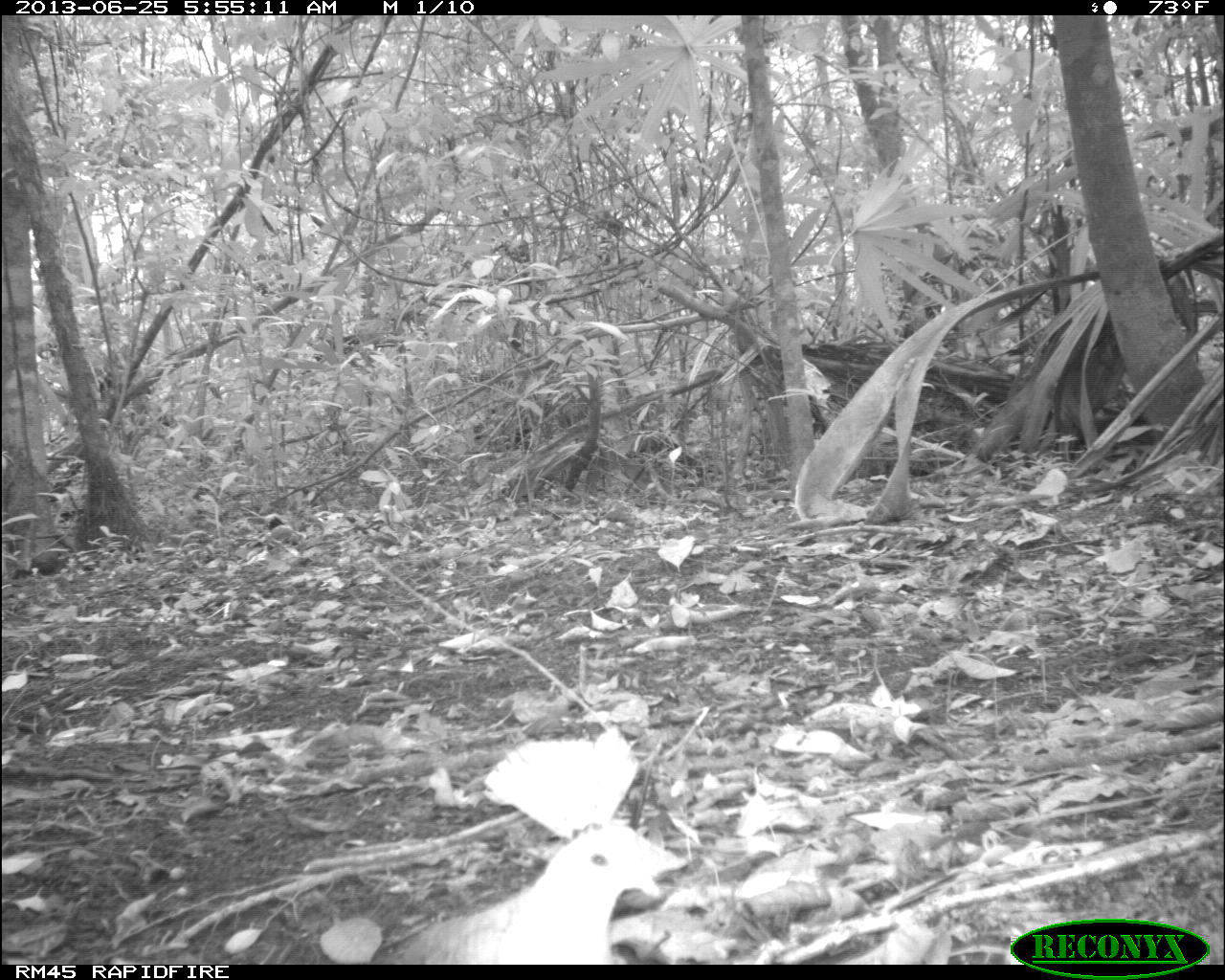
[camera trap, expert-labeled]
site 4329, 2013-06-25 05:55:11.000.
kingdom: Animalia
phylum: Chordata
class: Aves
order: Columbiformes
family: Columbidae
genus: Geotrygon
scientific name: Geotrygon montana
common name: ruddy quail-dove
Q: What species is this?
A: Geotrygon montana (ruddy quail-dove).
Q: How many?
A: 1.